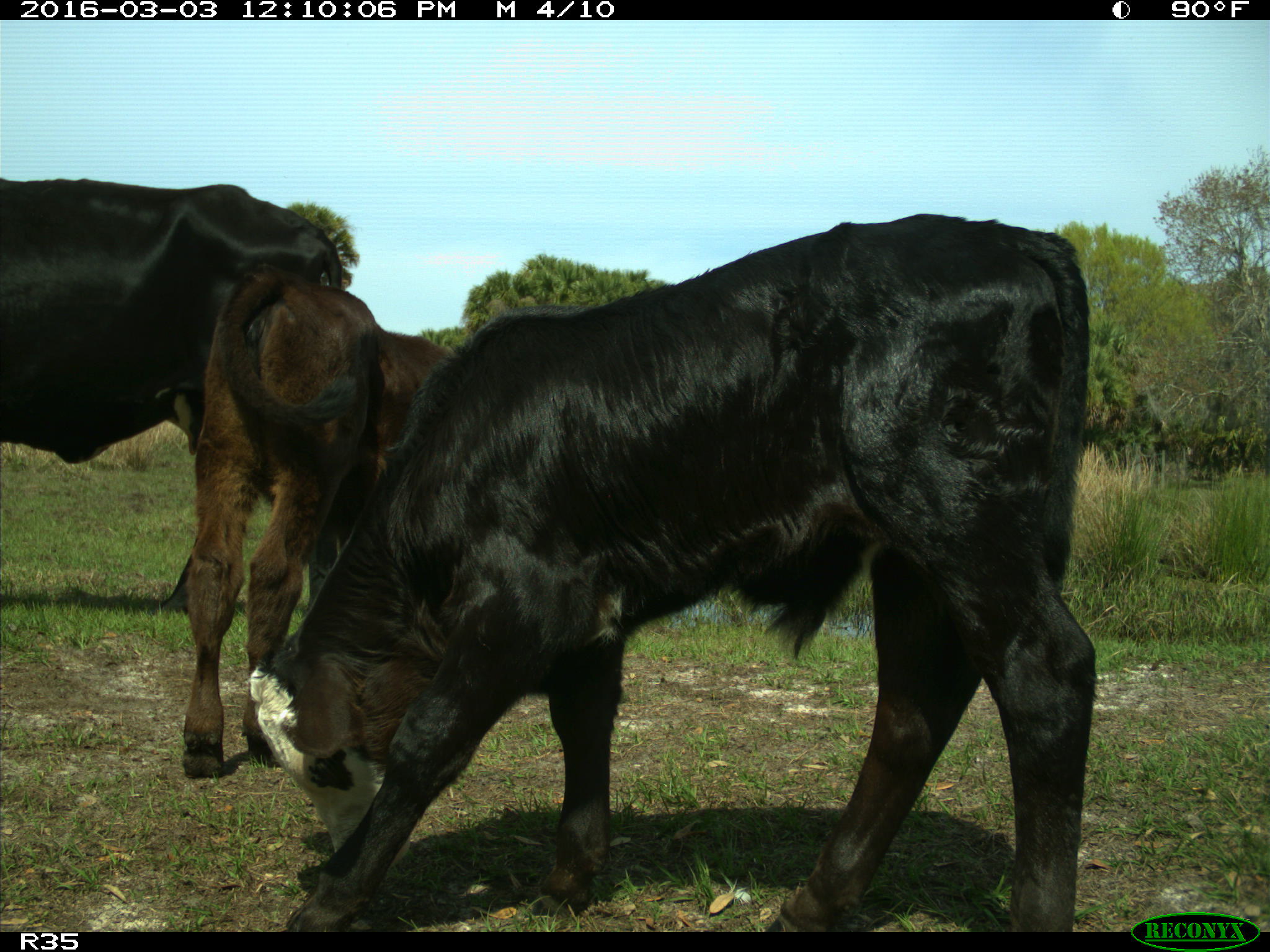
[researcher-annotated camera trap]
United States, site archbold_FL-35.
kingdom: Animalia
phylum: Chordata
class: Mammalia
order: Artiodactyla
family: Bovidae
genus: Bos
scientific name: Bos taurus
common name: domestic cow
Bos taurus (domestic cow).